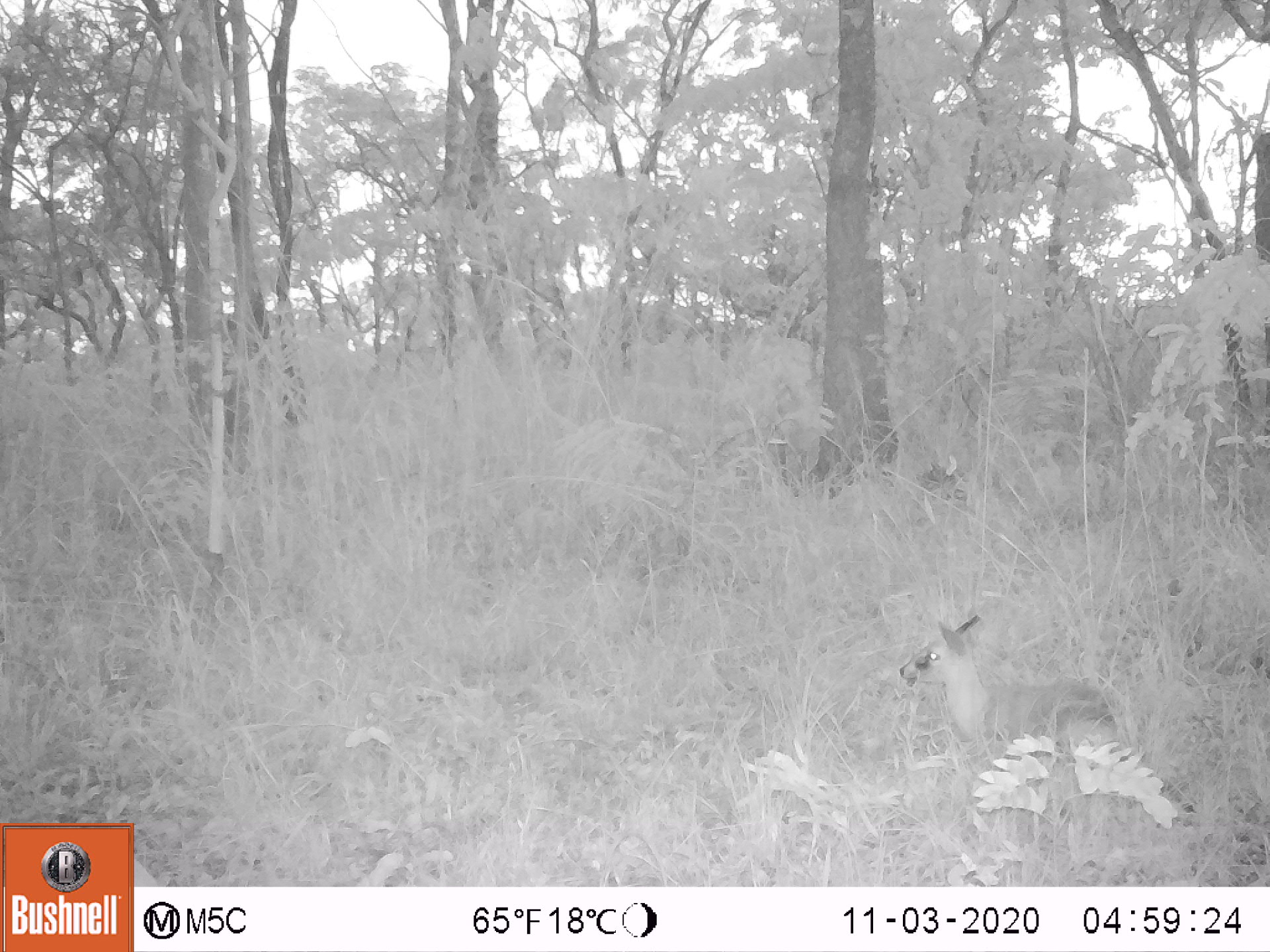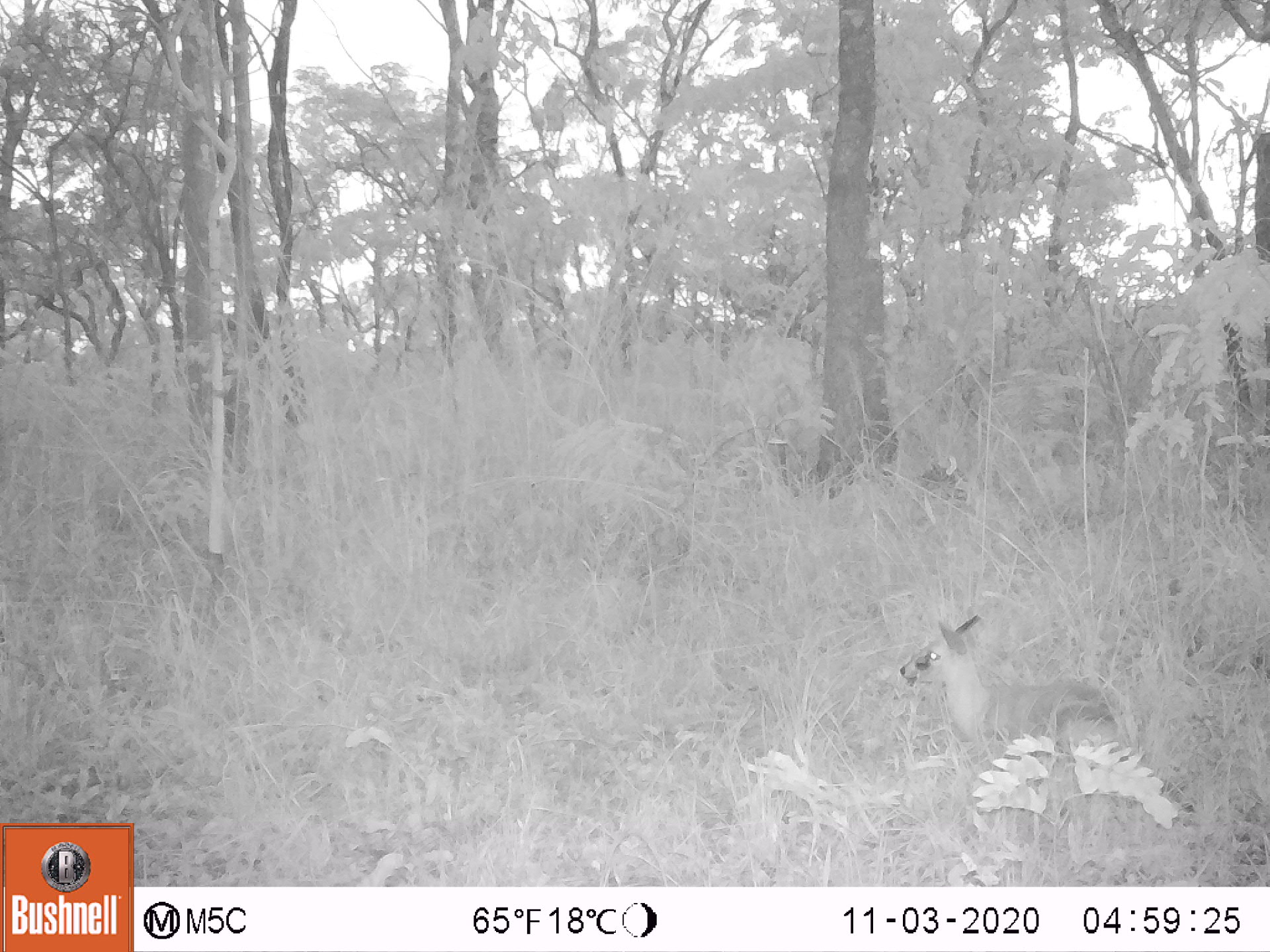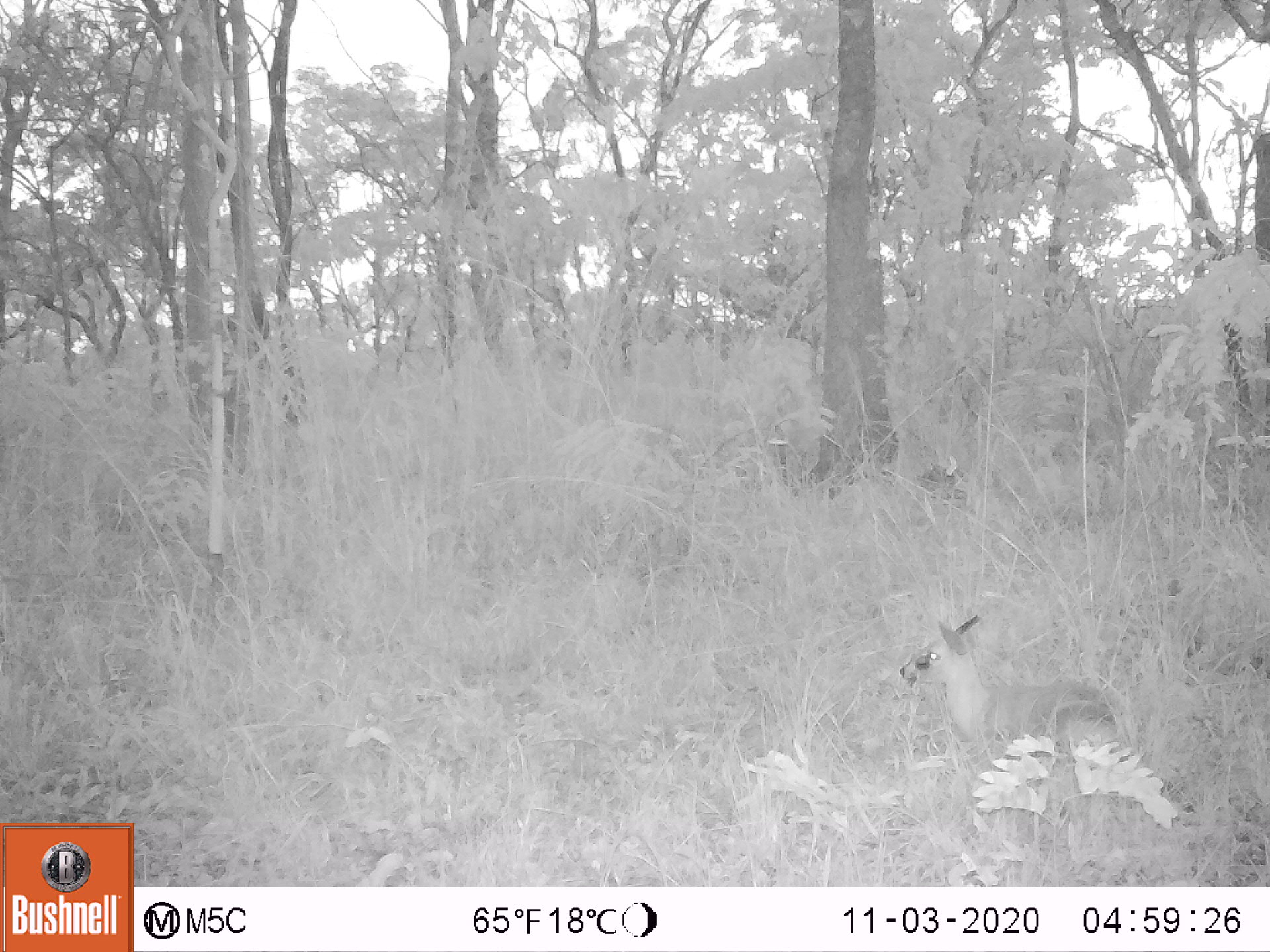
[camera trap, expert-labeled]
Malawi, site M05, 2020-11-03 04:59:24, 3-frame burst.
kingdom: Animalia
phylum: Chordata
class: Mammalia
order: Artiodactyla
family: Bovidae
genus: Sylvicapra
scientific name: Sylvicapra grimmia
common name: common duiker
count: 1